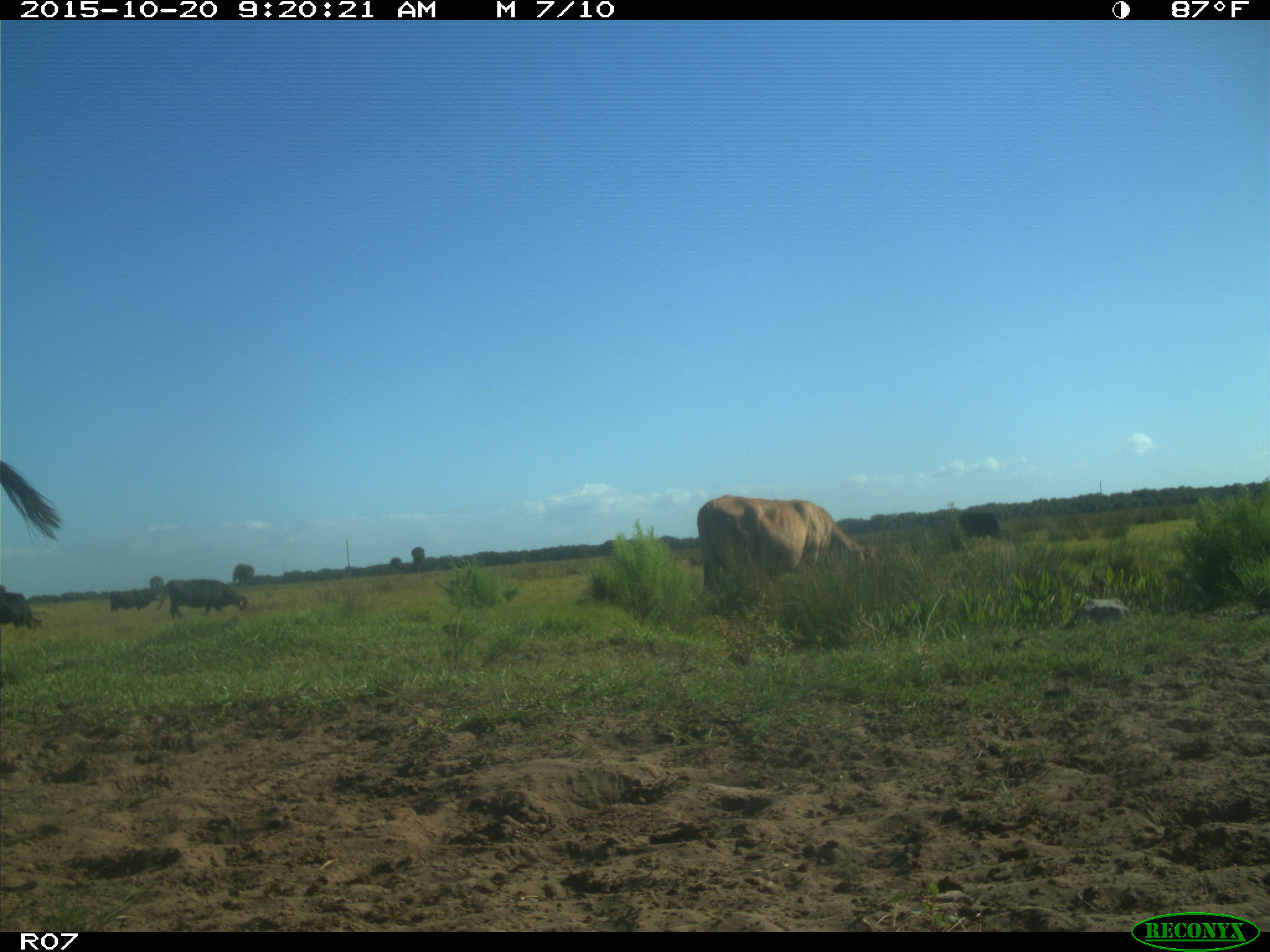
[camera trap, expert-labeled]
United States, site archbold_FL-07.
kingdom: Animalia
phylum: Chordata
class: Mammalia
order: Artiodactyla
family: Bovidae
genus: Bos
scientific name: Bos taurus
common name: domestic cow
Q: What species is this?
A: Bos taurus (domestic cow).